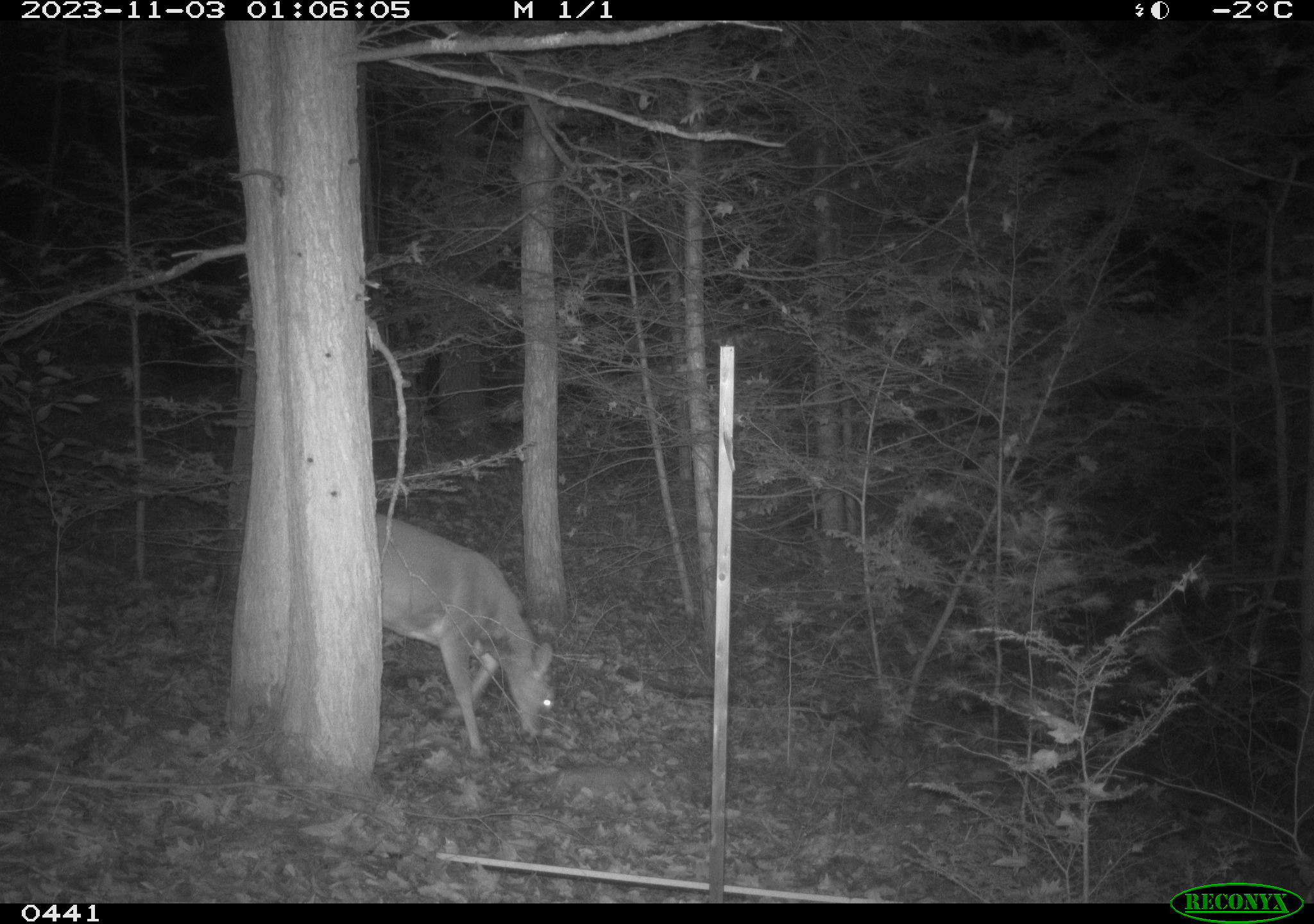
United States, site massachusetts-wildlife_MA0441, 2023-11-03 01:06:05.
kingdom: Animalia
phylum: Chordata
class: Mammalia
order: Artiodactyla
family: Cervidae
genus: Odocoileus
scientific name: Odocoileus virginianus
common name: white-tailed deer